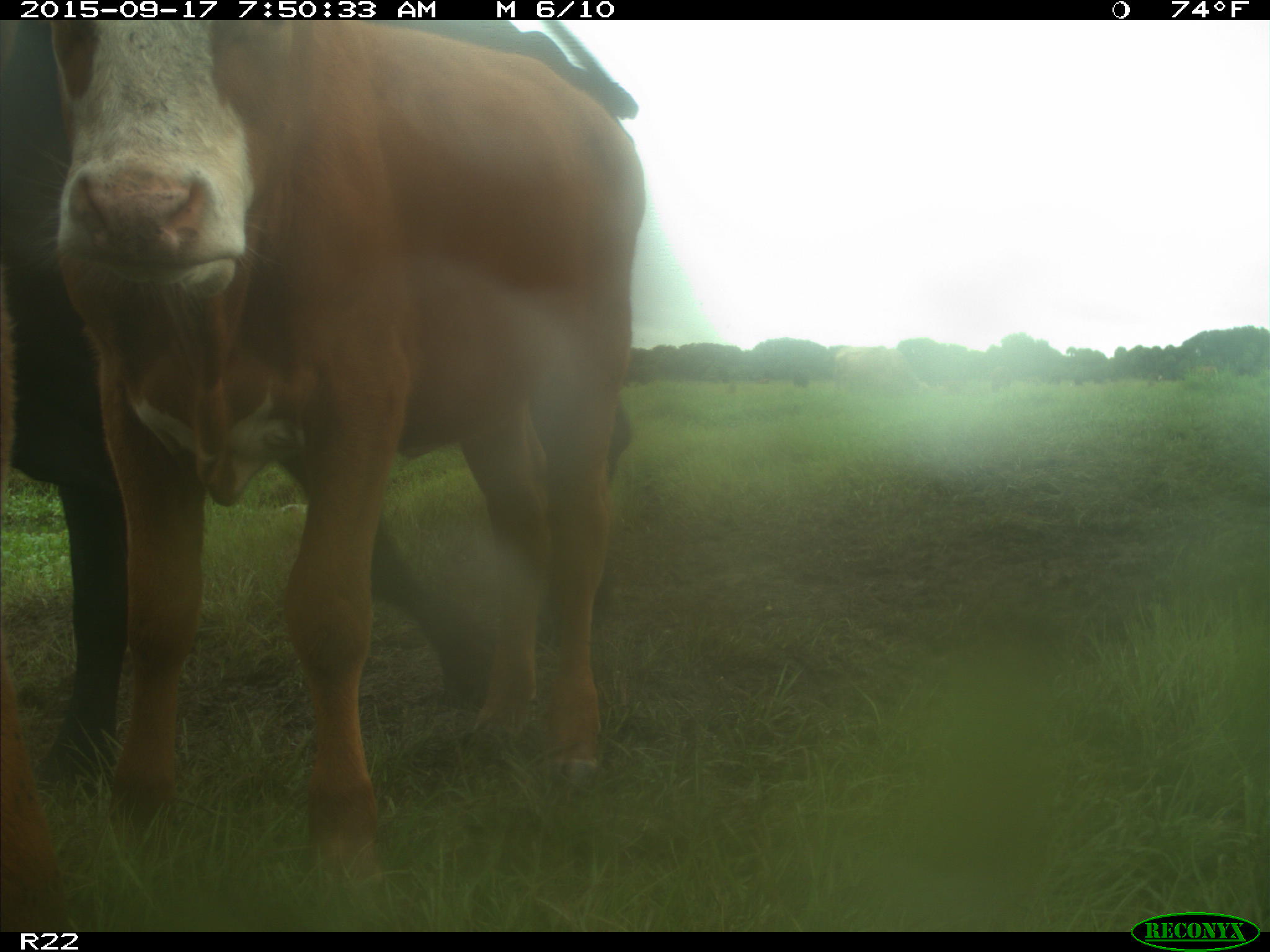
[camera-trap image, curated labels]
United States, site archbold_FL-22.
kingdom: Animalia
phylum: Chordata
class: Mammalia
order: Artiodactyla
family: Bovidae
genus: Bos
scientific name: Bos taurus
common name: domestic cow